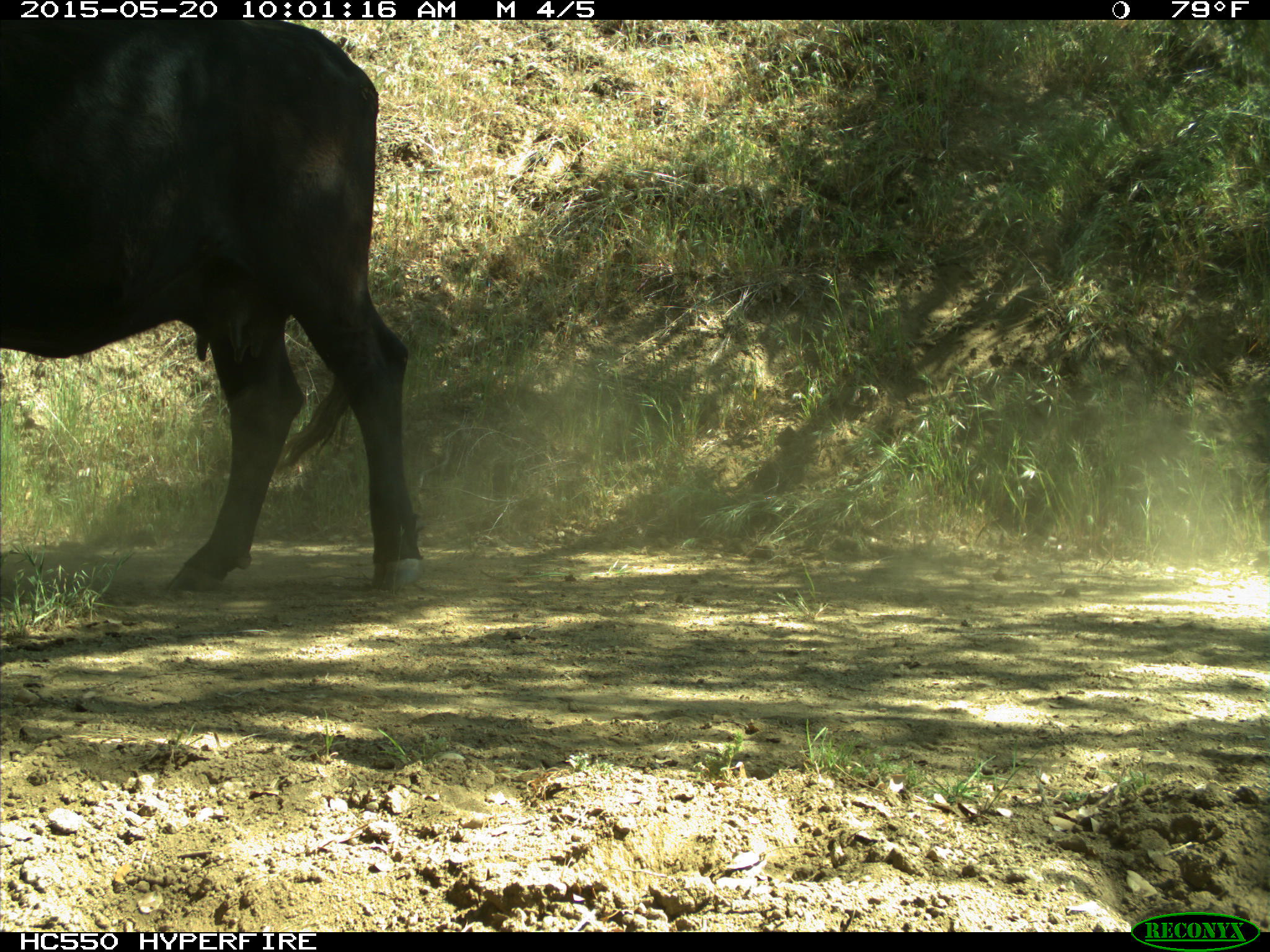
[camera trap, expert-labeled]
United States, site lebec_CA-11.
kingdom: Animalia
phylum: Chordata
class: Mammalia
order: Artiodactyla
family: Bovidae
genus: Bos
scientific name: Bos taurus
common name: domestic cow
Bos taurus (domestic cow).